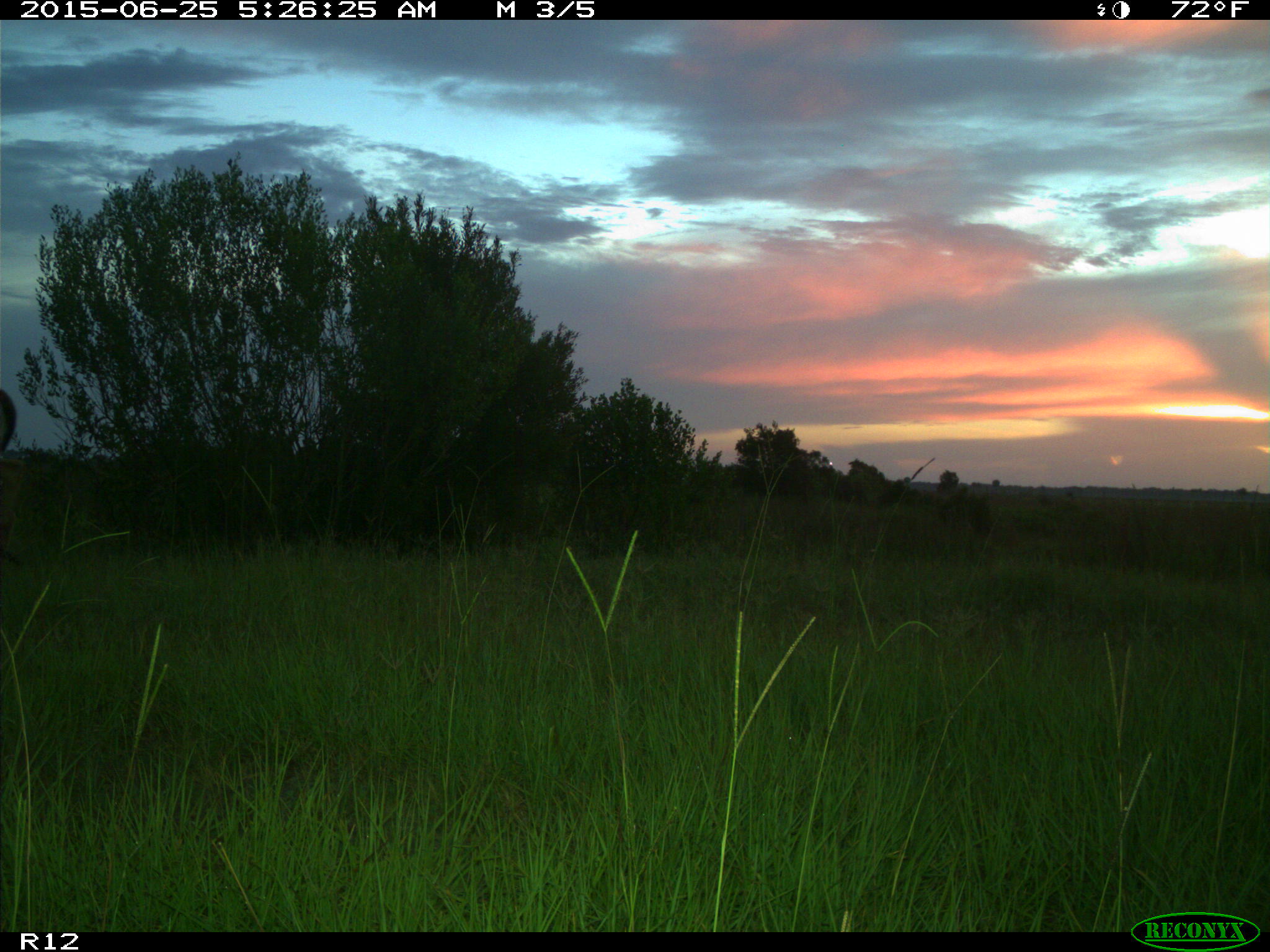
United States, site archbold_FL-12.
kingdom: Animalia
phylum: Chordata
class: Mammalia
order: Artiodactyla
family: Cervidae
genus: Odocoileus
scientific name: Odocoileus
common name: deer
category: unidentified deer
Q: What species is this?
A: Unidentified deer (deer) (Odocoileus).